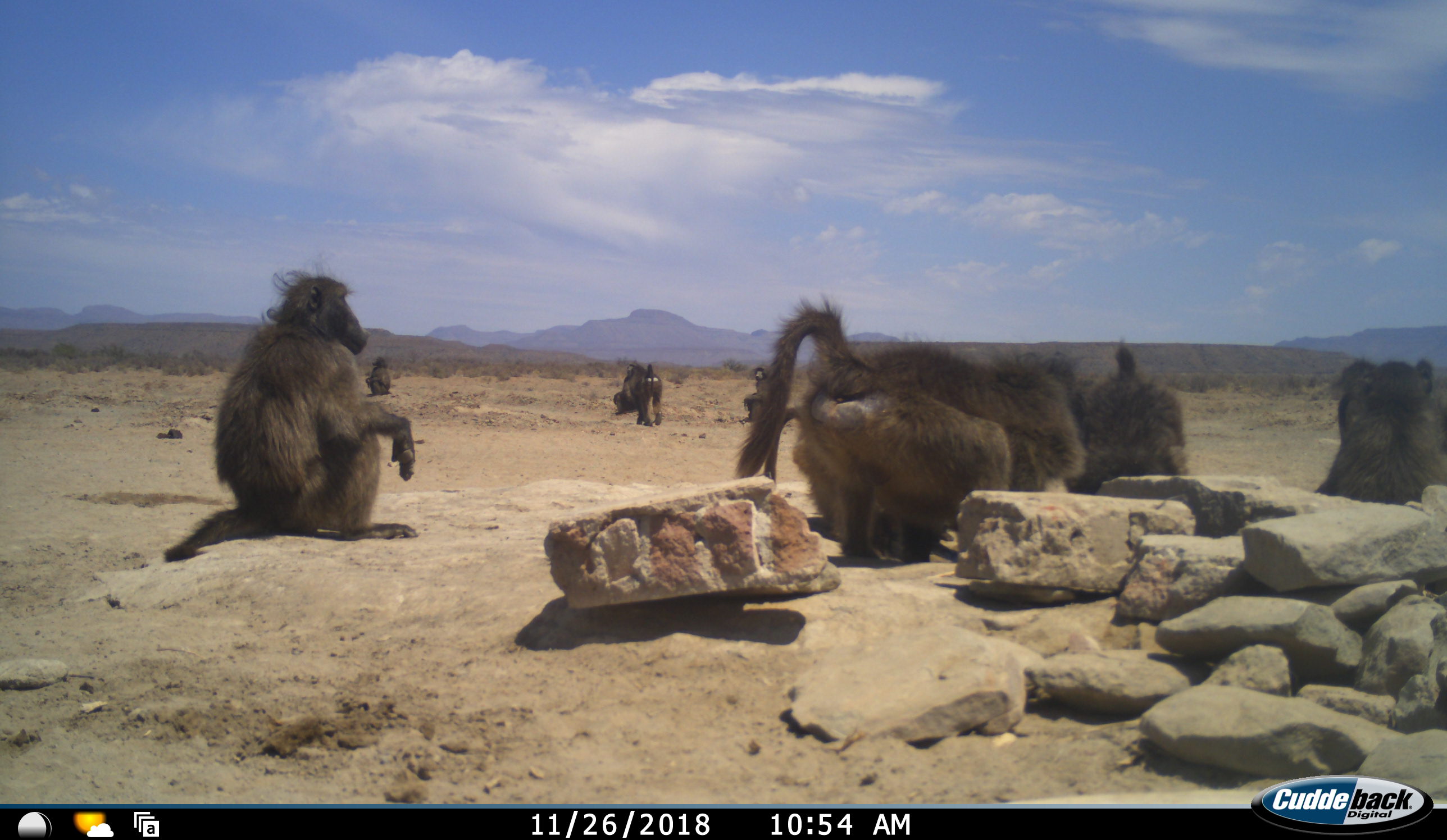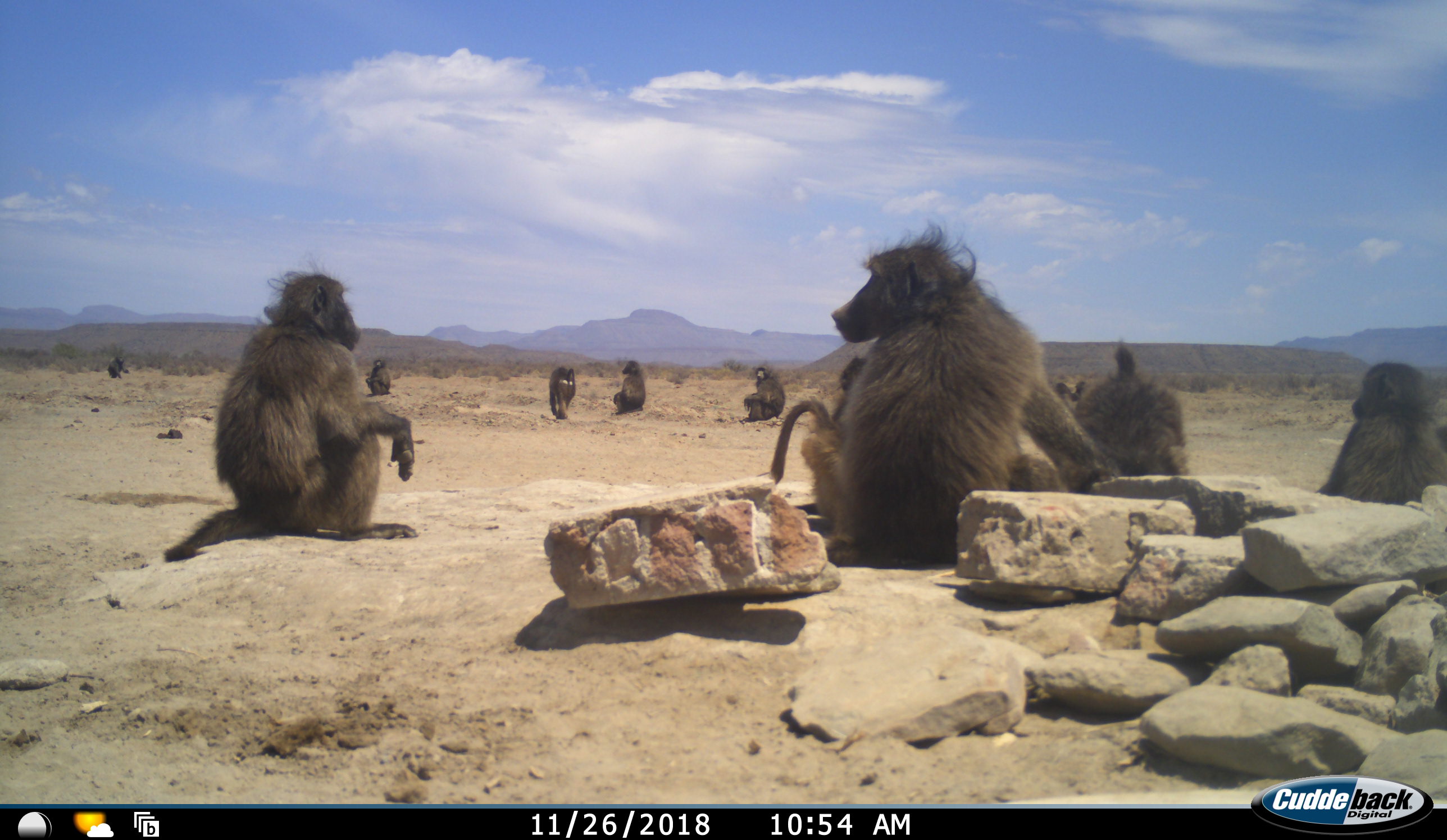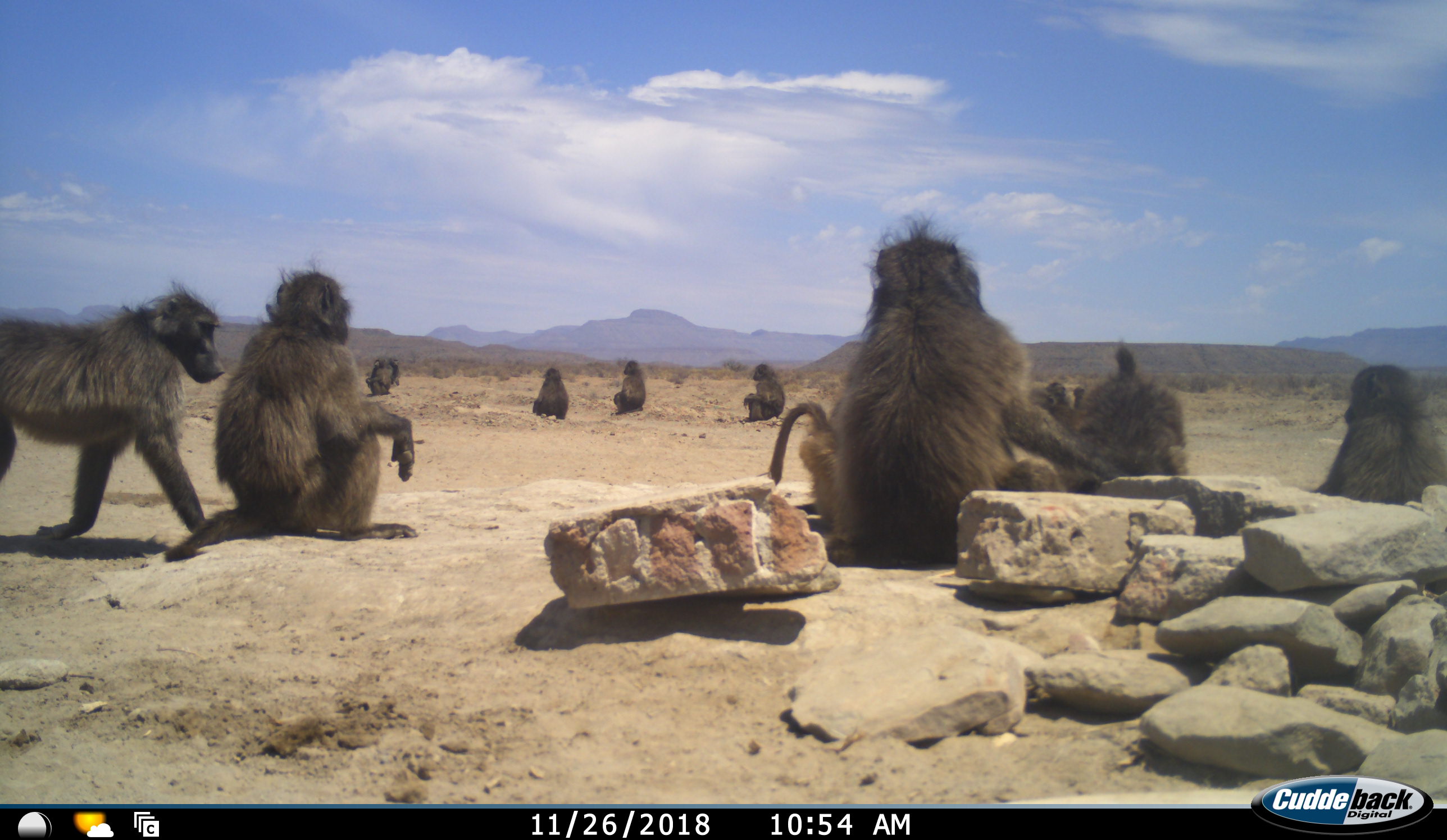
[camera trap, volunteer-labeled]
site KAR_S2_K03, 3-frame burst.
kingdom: Animalia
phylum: Chordata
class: Mammalia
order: Primates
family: Cercopithecidae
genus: Papio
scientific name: Papio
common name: baboon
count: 11-50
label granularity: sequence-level